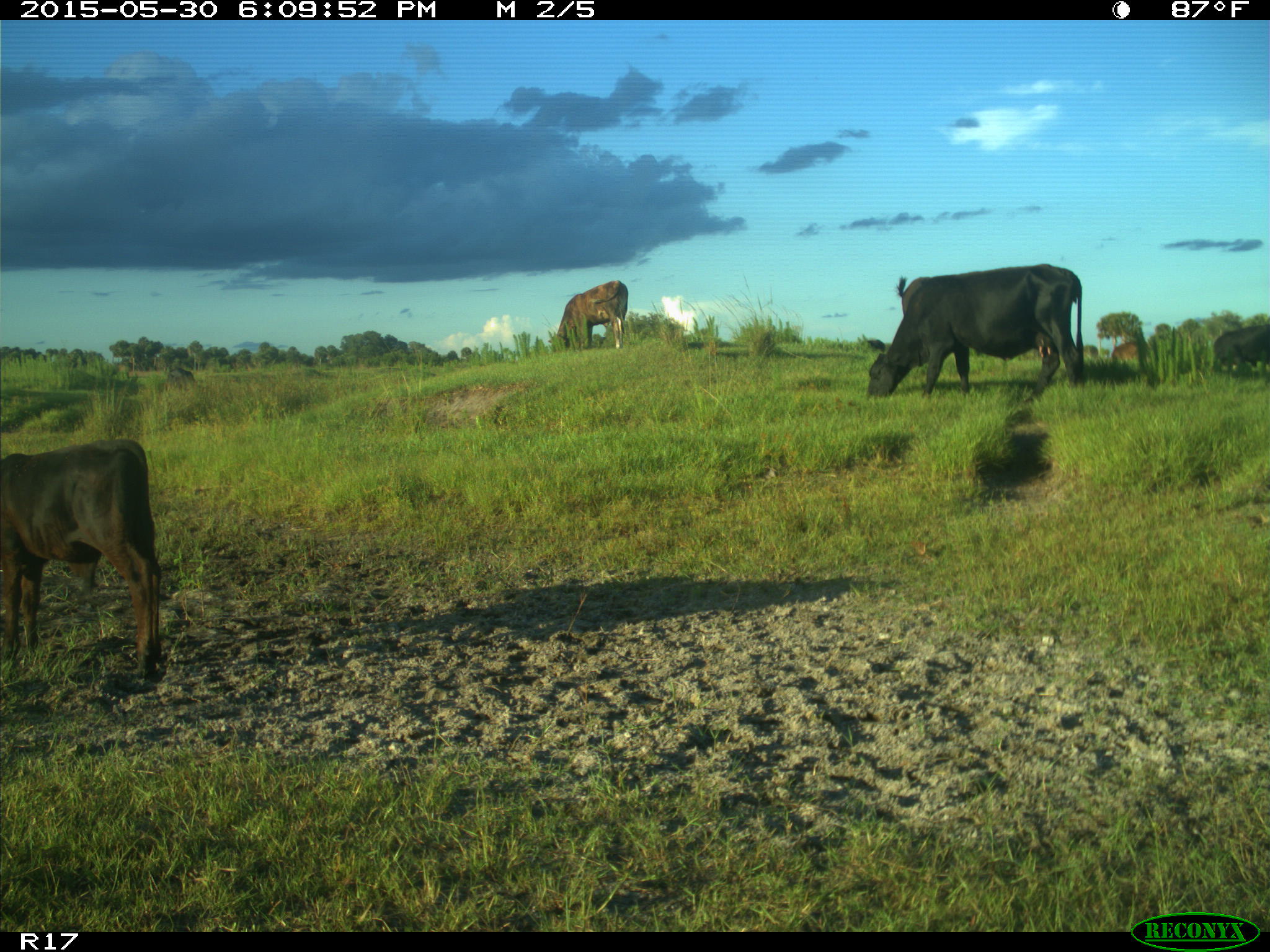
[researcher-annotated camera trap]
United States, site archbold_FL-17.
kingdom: Animalia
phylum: Chordata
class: Mammalia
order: Artiodactyla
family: Bovidae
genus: Bos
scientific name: Bos taurus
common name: domestic cow